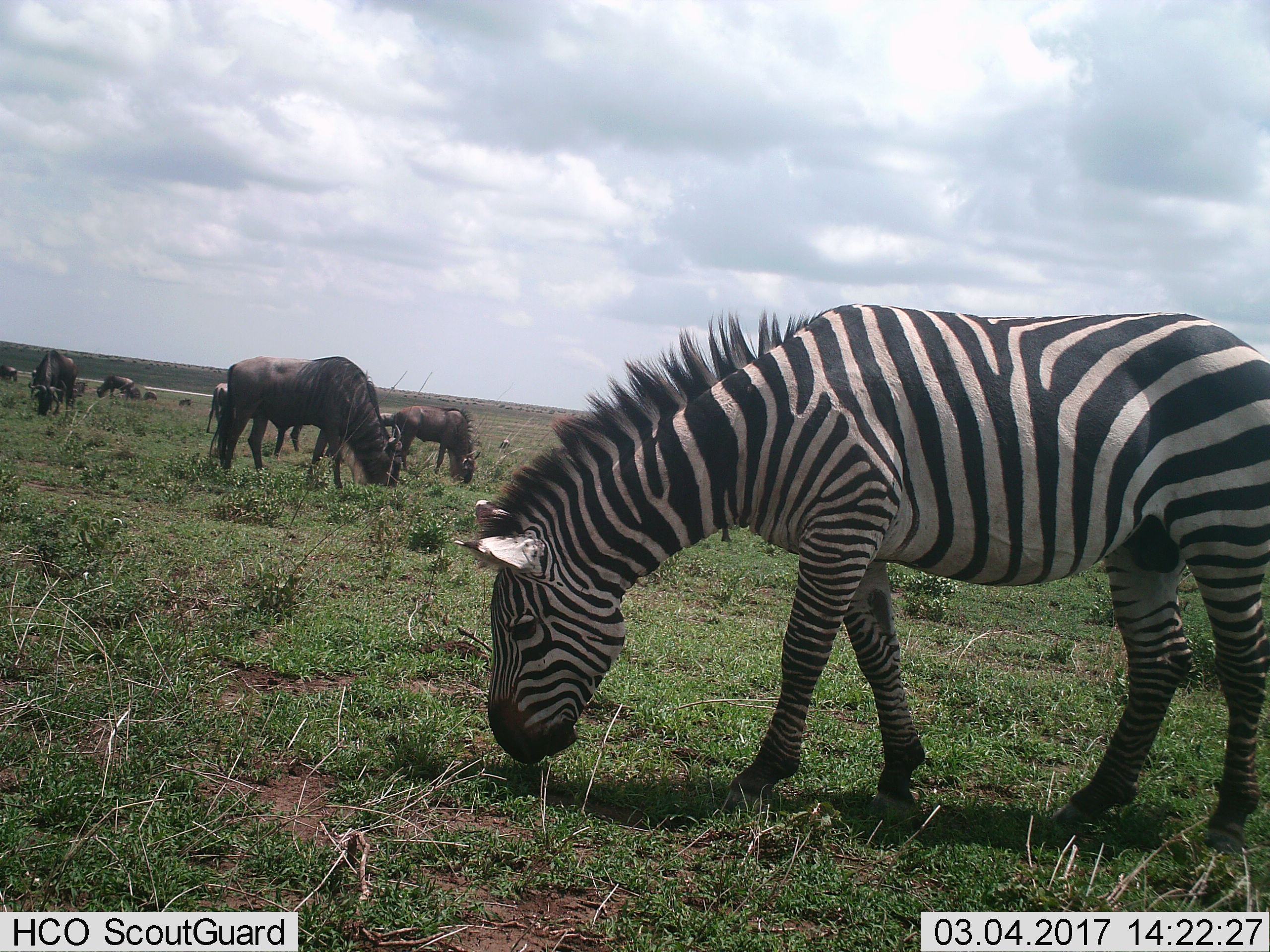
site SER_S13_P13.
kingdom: Animalia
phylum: Chordata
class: Mammalia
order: Artiodactyla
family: Bovidae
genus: Connochaetes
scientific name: Connochaetes taurinus taurinus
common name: blue wildebeest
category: wildebeestblue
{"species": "wildebeestblue (blue wildebeest) (Connochaetes taurinus taurinus)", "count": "10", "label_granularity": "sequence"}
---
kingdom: Animalia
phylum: Chordata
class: Mammalia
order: Perissodactyla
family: Equidae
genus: Equus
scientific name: Equus quagga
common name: plains zebra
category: zebraplains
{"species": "zebraplains (plains zebra) (Equus quagga)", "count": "1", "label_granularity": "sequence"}